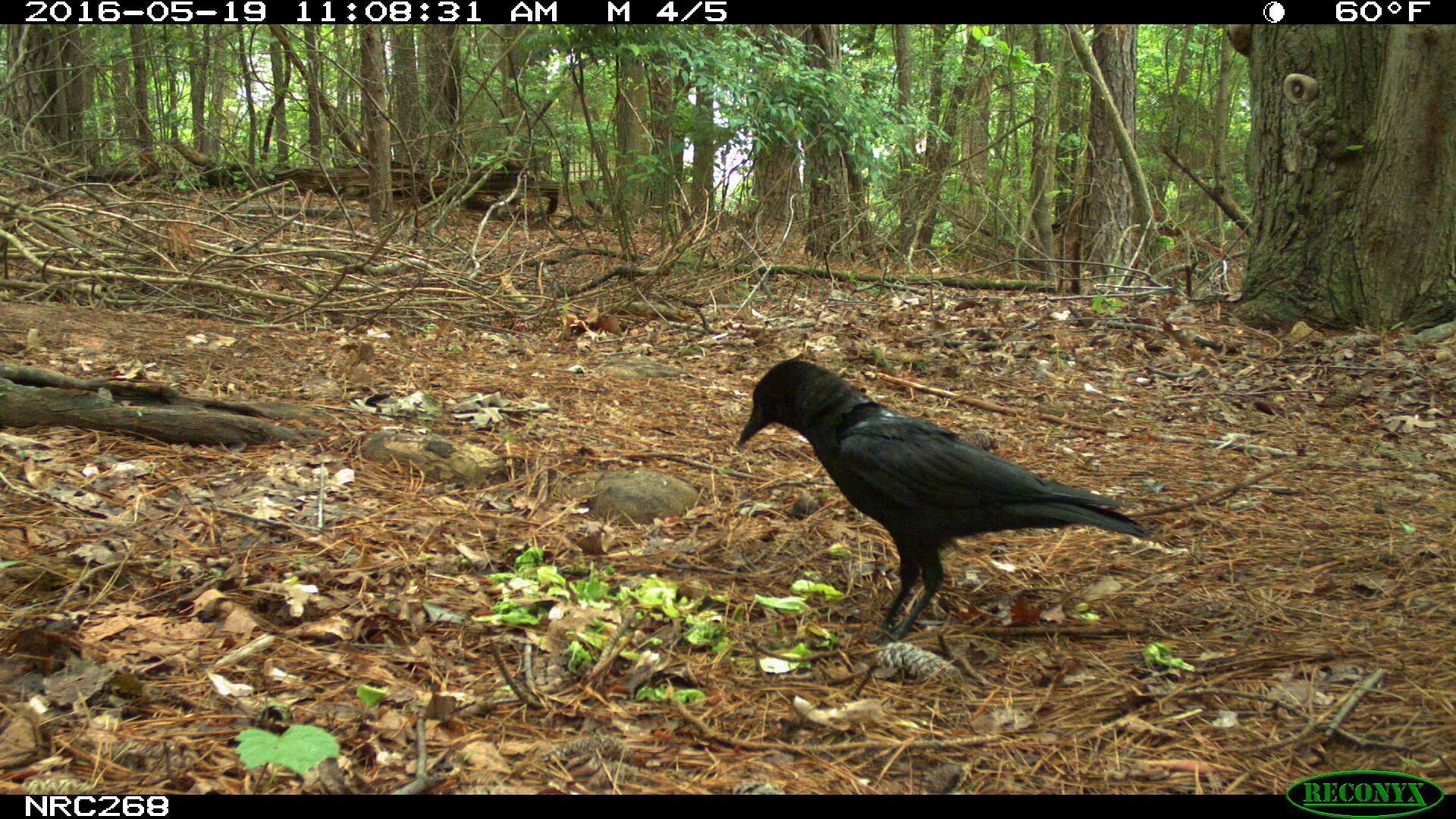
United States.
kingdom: Animalia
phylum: Chordata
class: Aves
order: Passeriformes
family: Corvidae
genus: Corvus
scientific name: Corvus brachyrhynchos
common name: american crow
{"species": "American Crow (Corvus brachyrhynchos)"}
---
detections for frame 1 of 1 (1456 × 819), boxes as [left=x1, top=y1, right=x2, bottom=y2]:
American Crow: [left=721, top=352, right=1153, bottom=649]